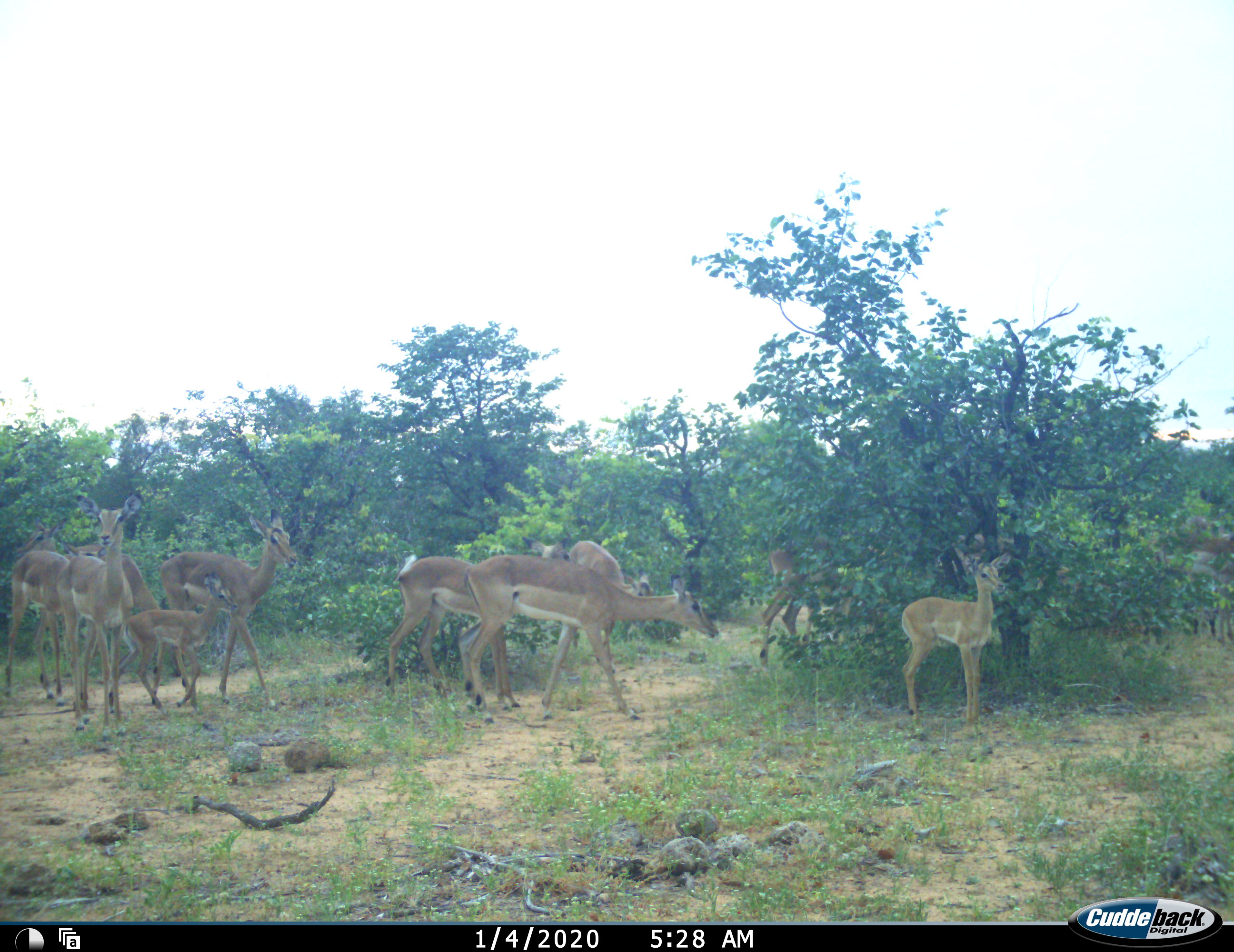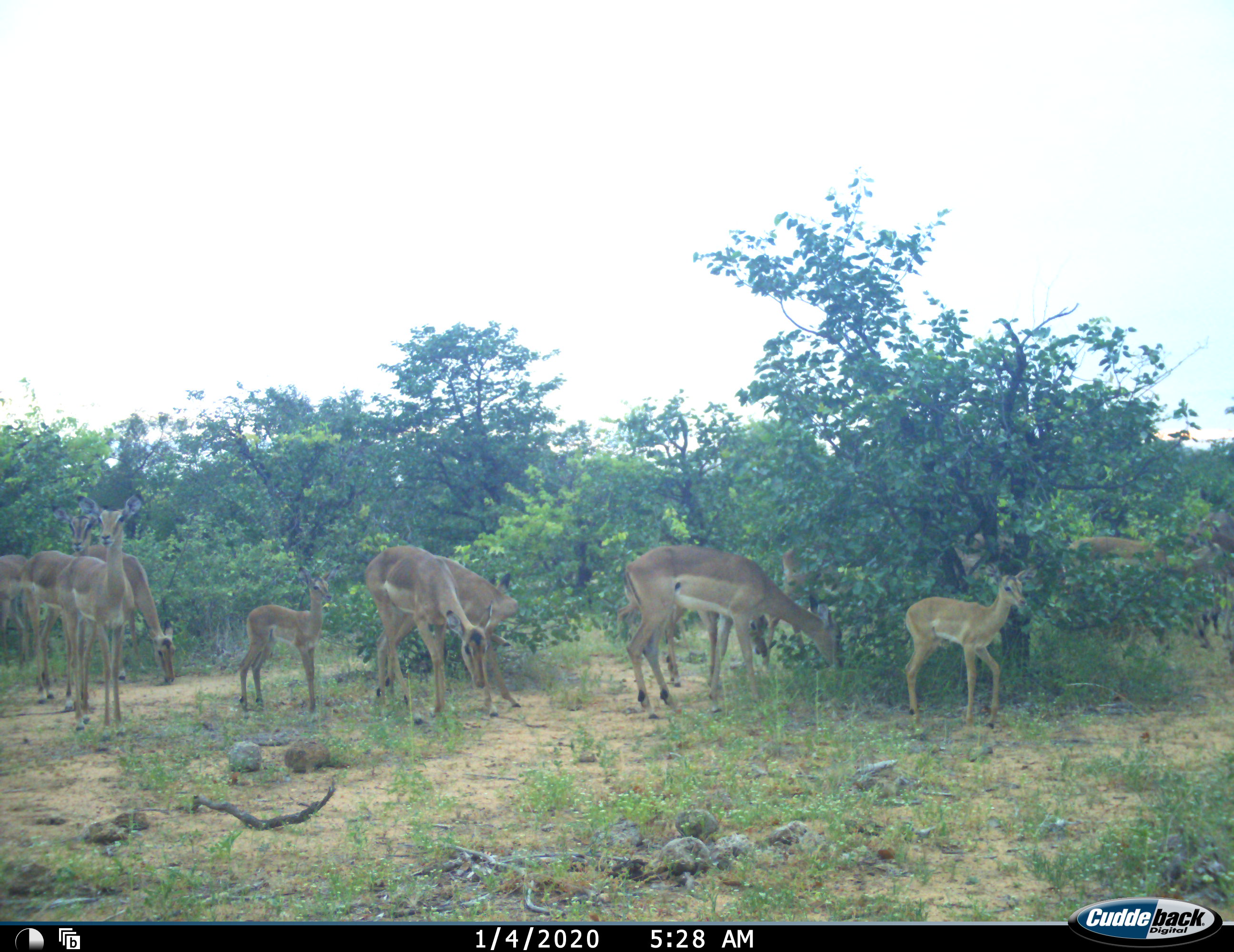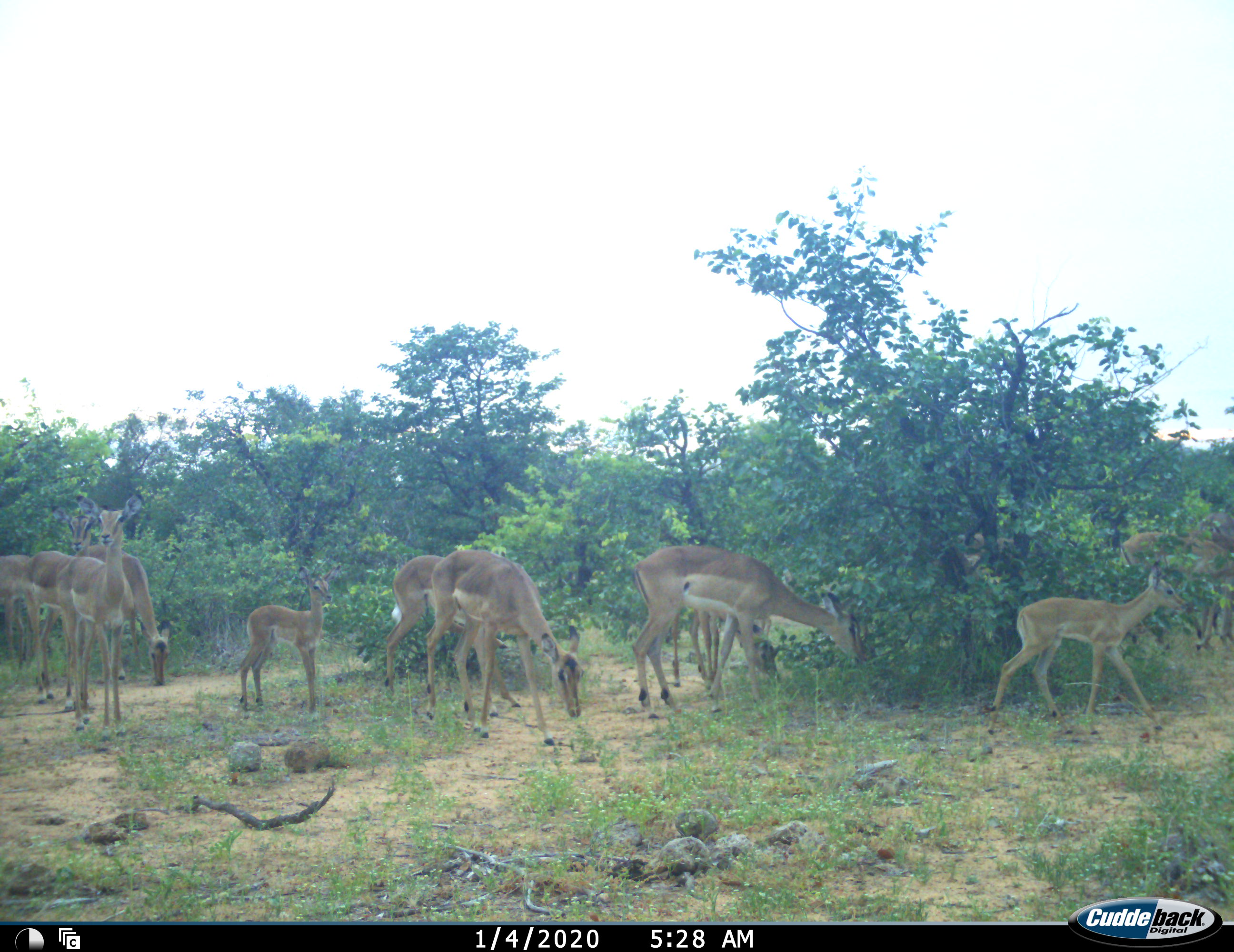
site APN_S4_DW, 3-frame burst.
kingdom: Animalia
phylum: Chordata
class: Mammalia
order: Artiodactyla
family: Bovidae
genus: Aepyceros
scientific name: Aepyceros melampus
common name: impala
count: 11-50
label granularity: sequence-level